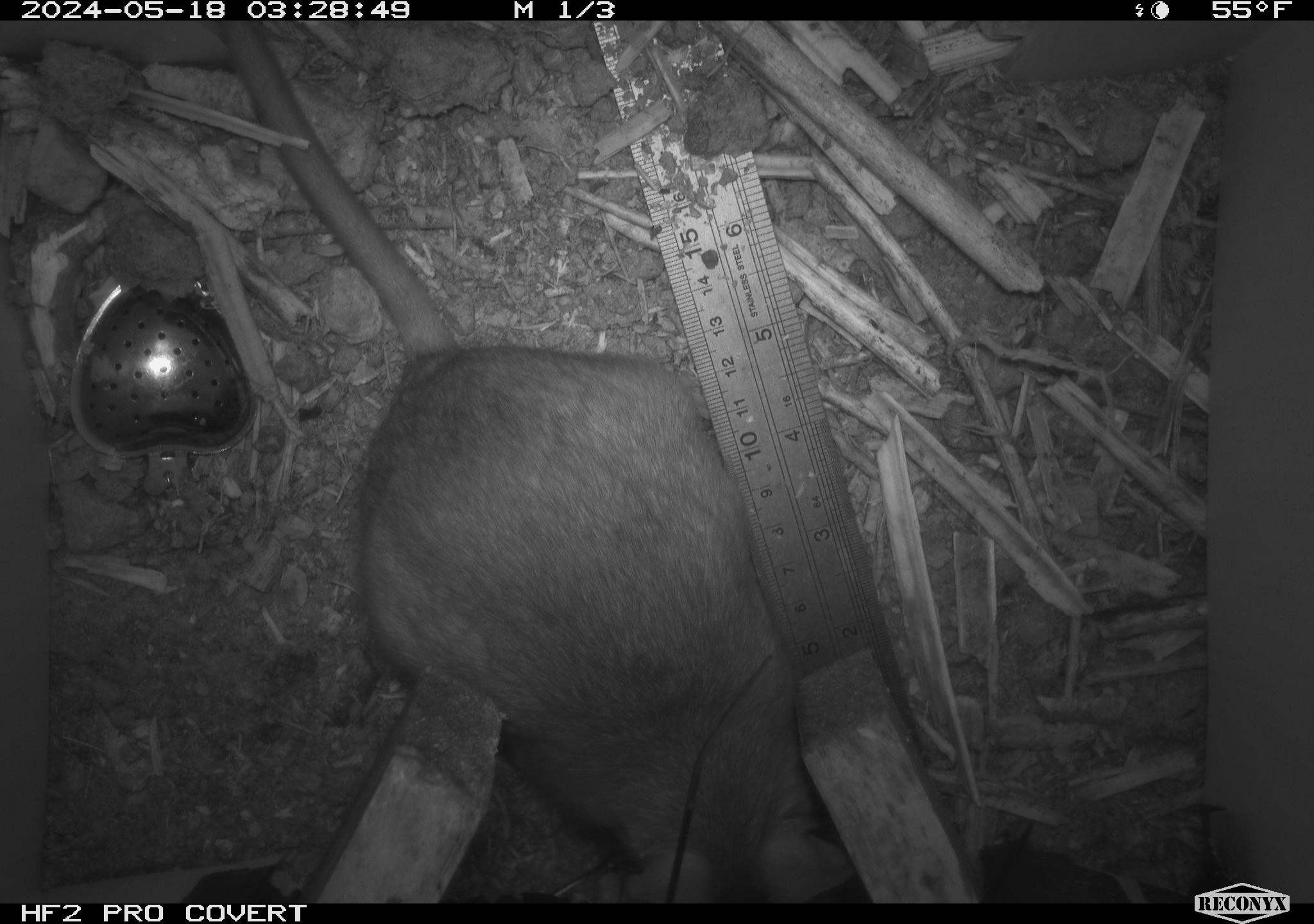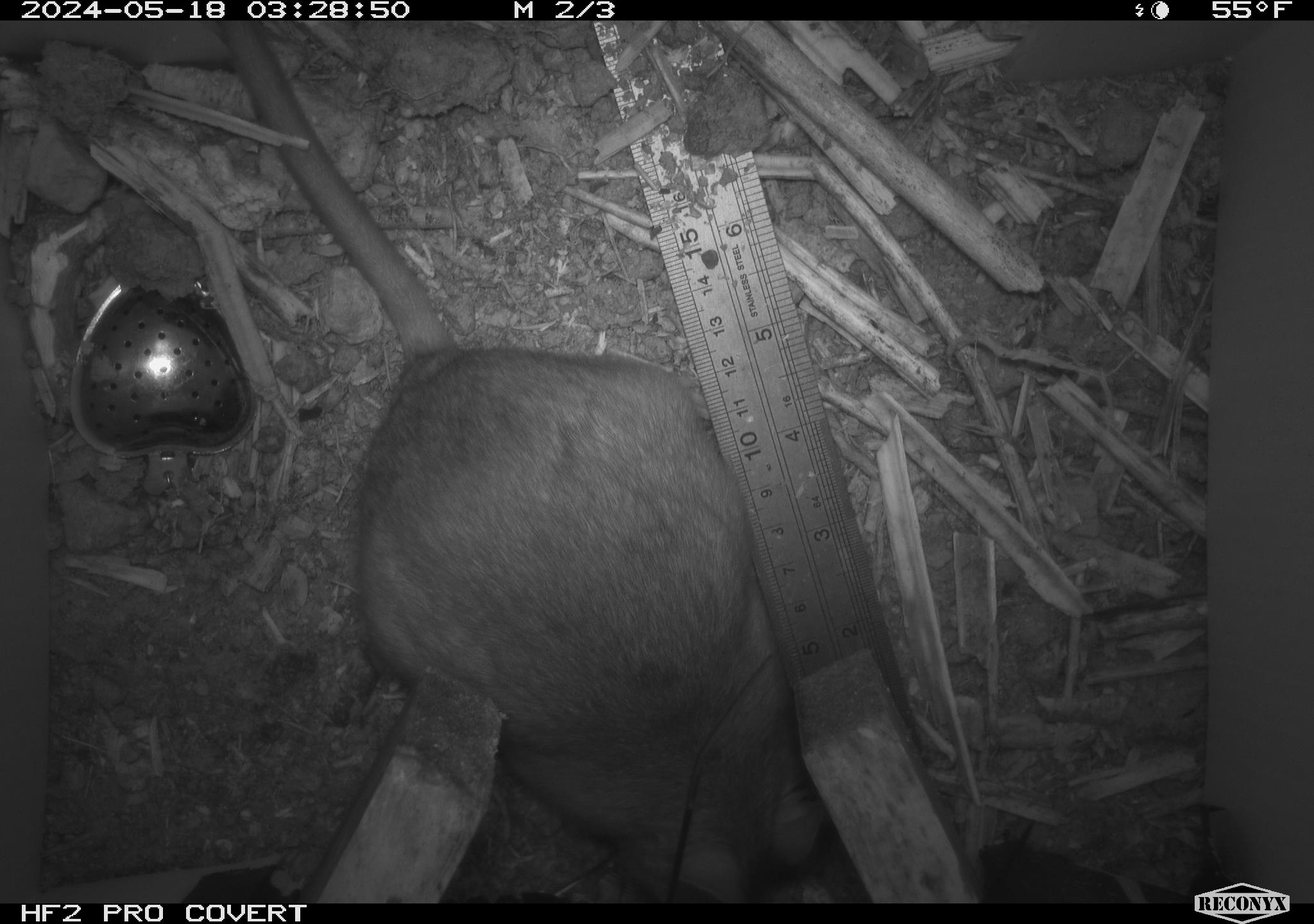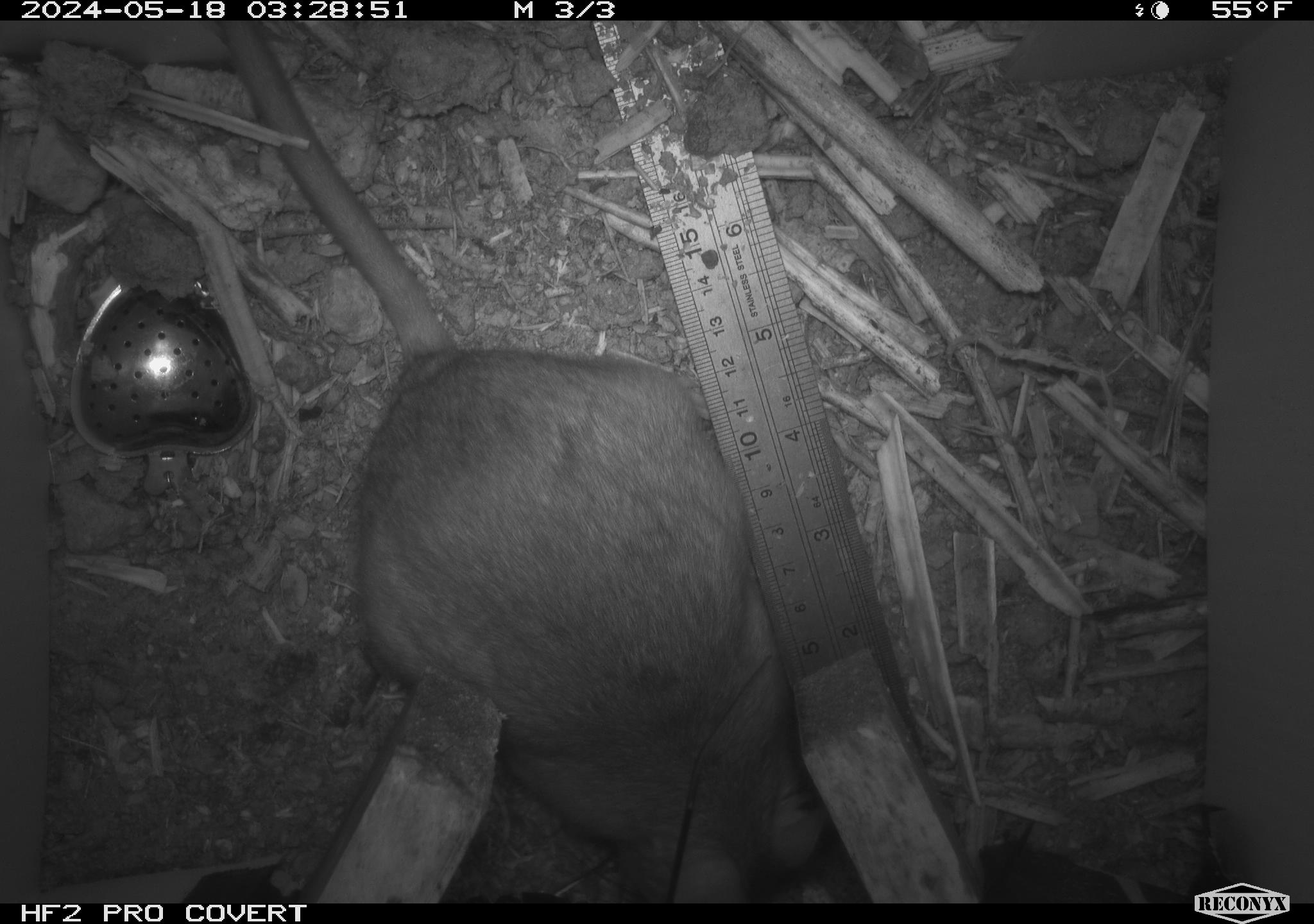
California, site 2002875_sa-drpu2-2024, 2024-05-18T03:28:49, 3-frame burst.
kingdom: Animalia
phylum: Chordata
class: Mammalia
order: Rodentia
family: Cricetidae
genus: Neotoma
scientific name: Neotoma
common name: pack rat or woodrat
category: neotoma species